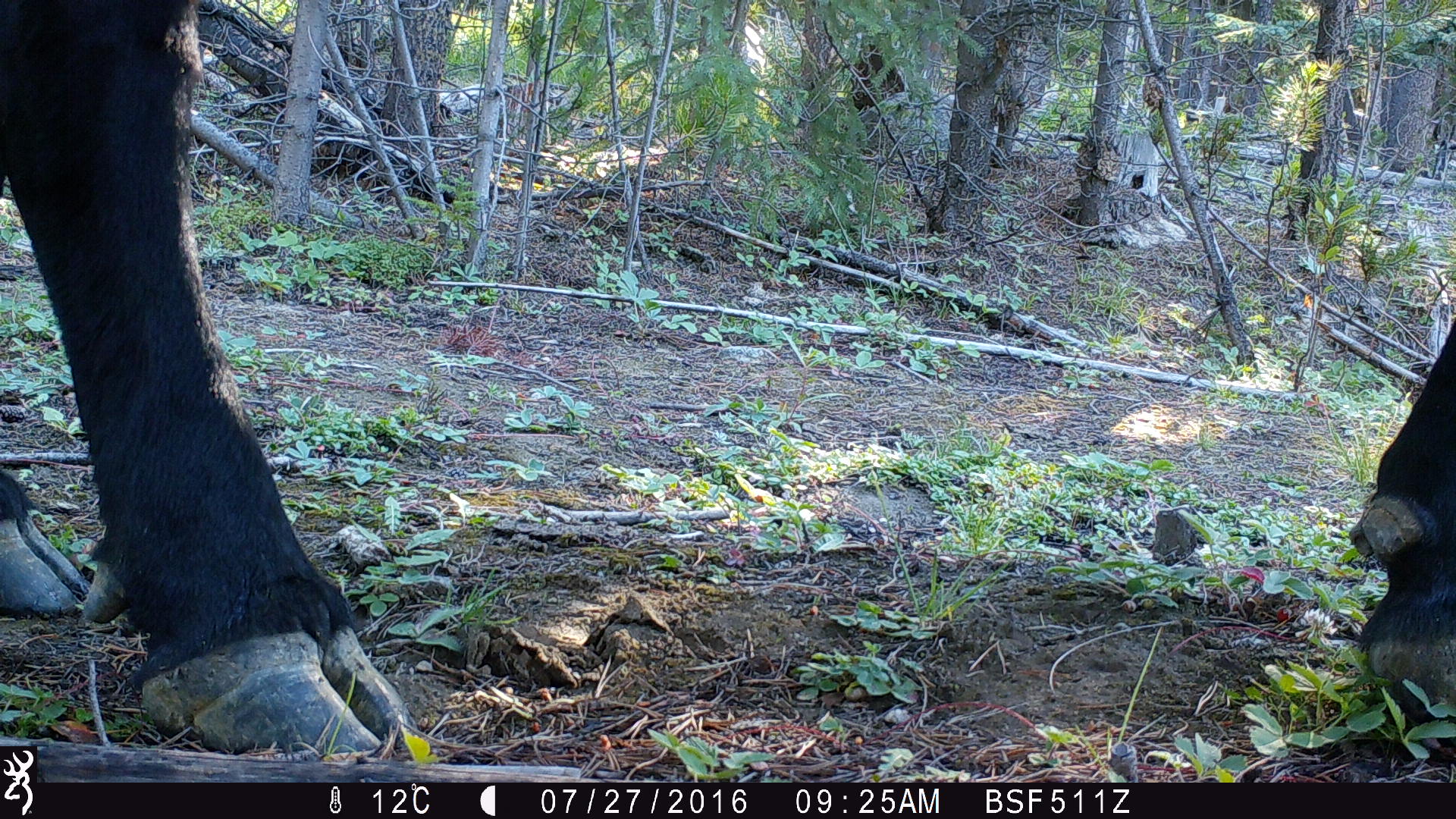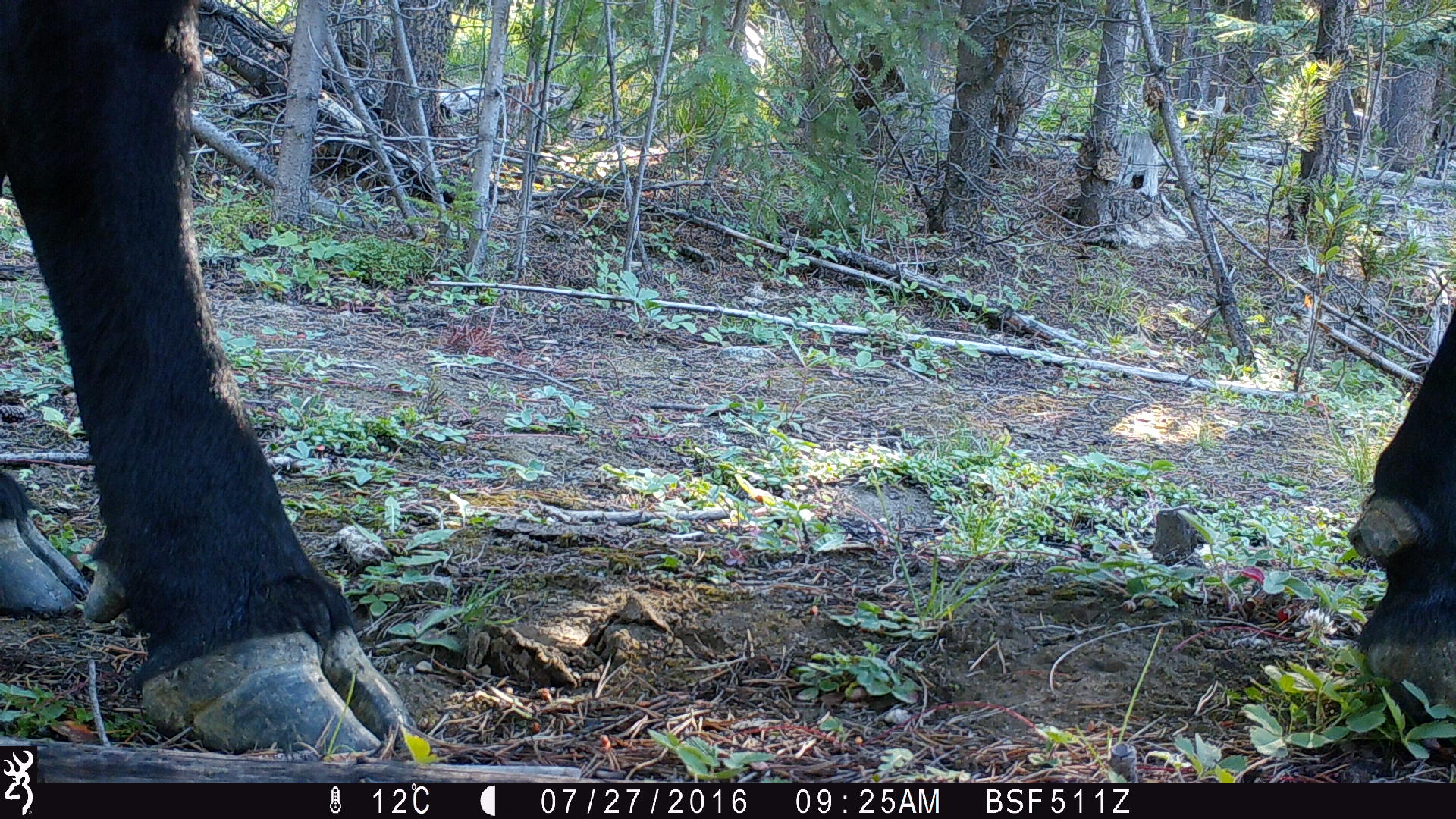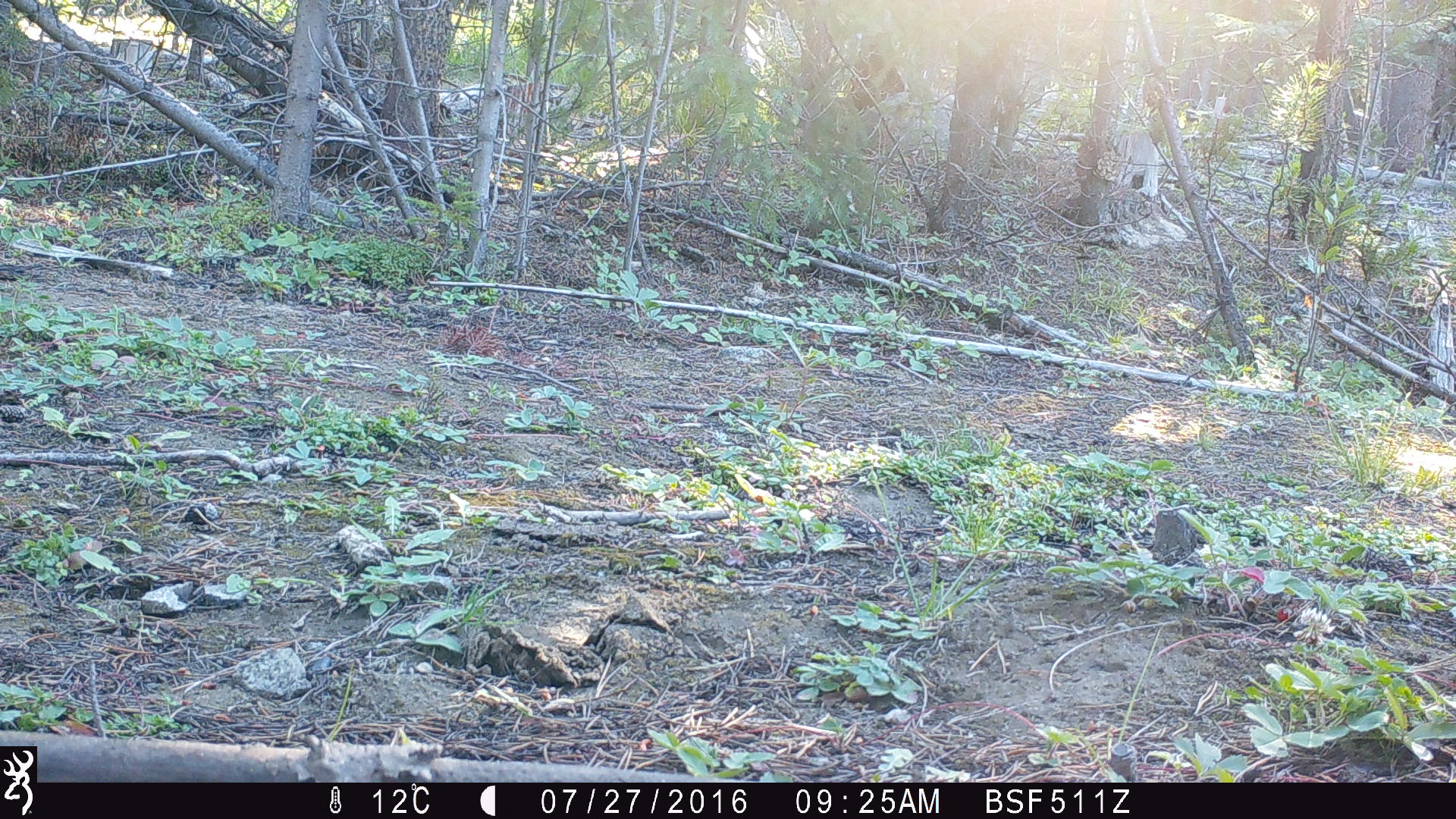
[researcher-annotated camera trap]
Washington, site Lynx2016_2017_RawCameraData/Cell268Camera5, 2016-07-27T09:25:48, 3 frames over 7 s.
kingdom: Animalia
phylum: Chordata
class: Mammalia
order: Artiodactyla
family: Bovidae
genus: Bos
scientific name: Bos taurus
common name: domestic cattle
Domestic cattle (Bos taurus). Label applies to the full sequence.